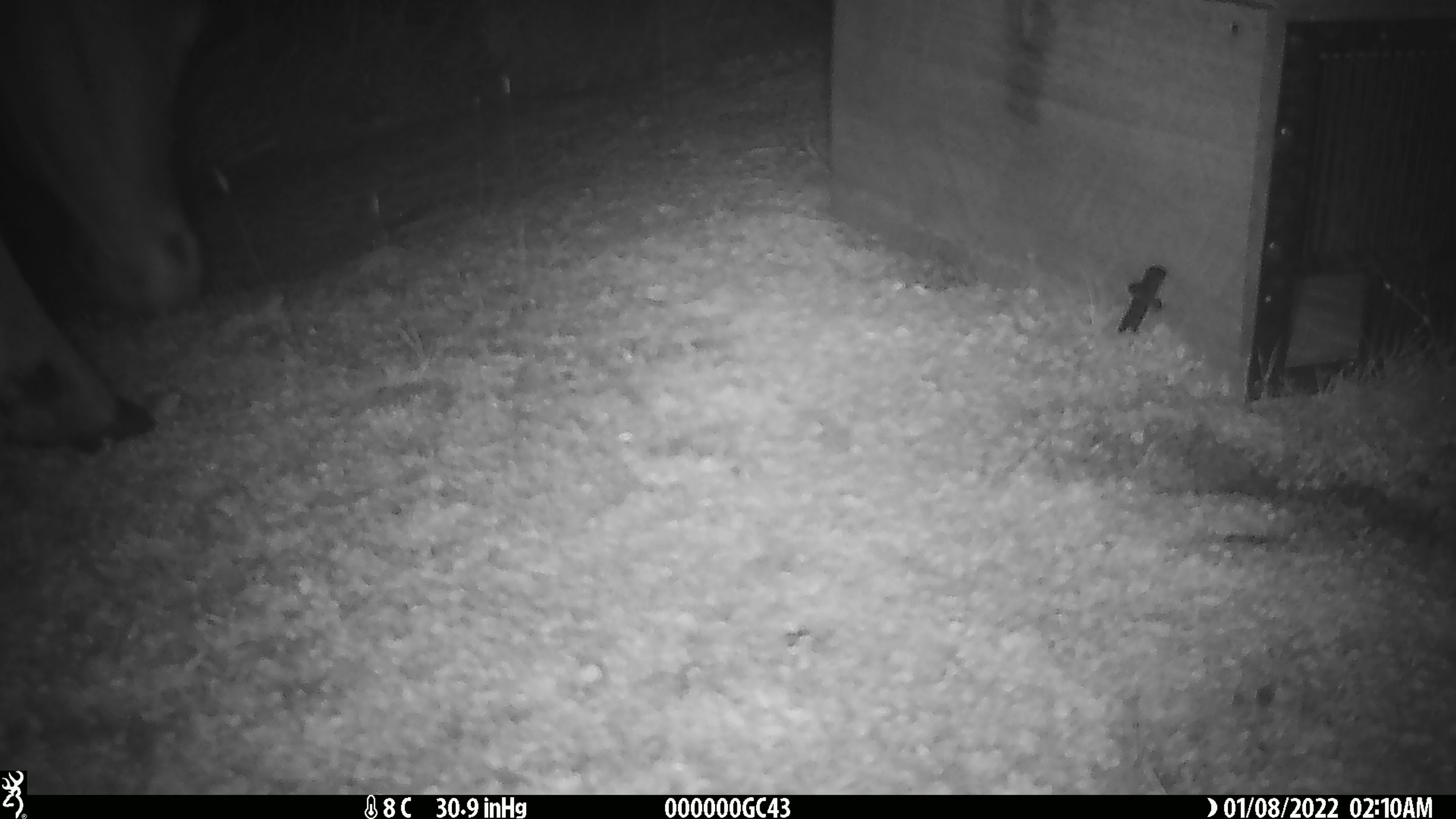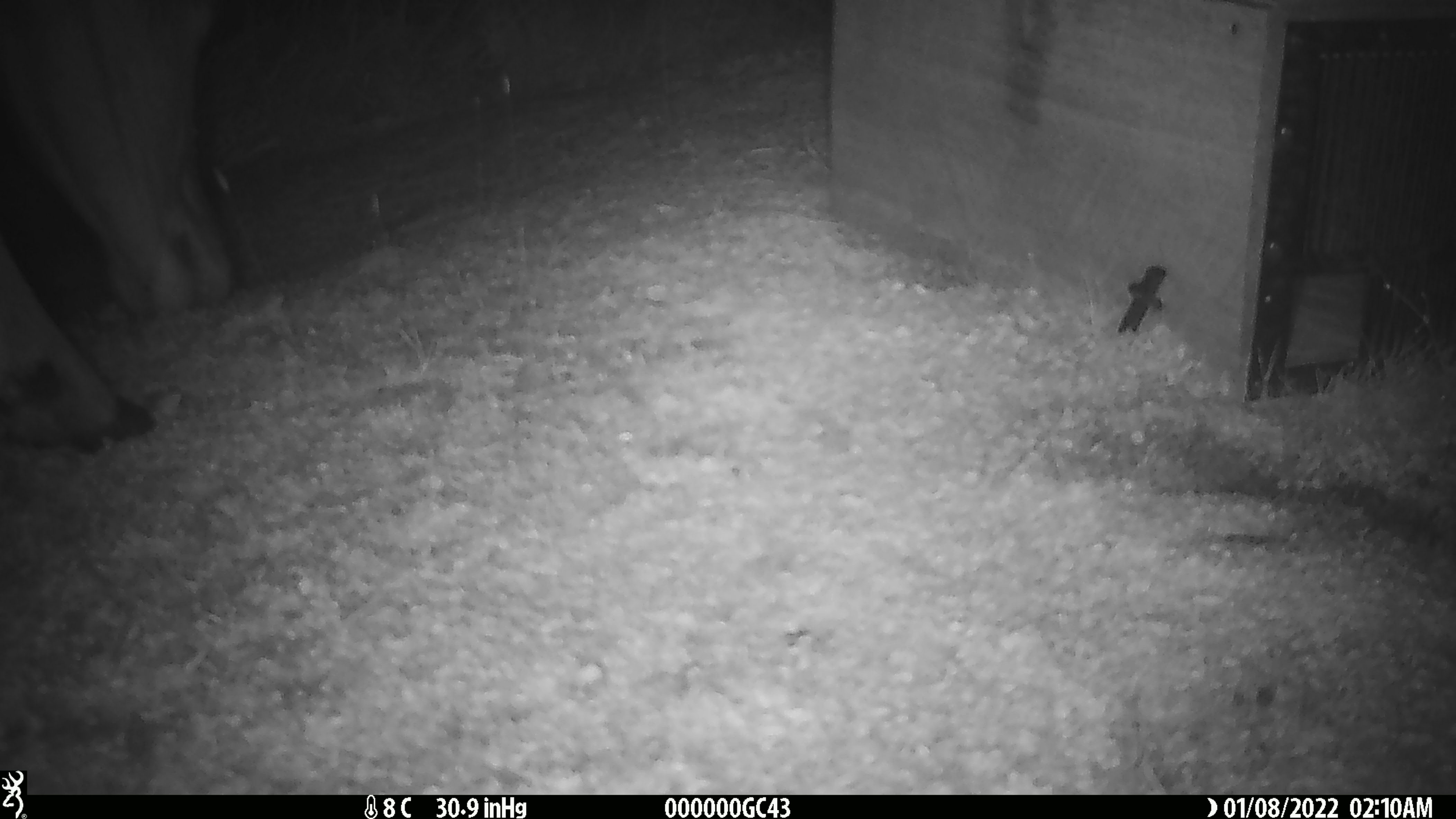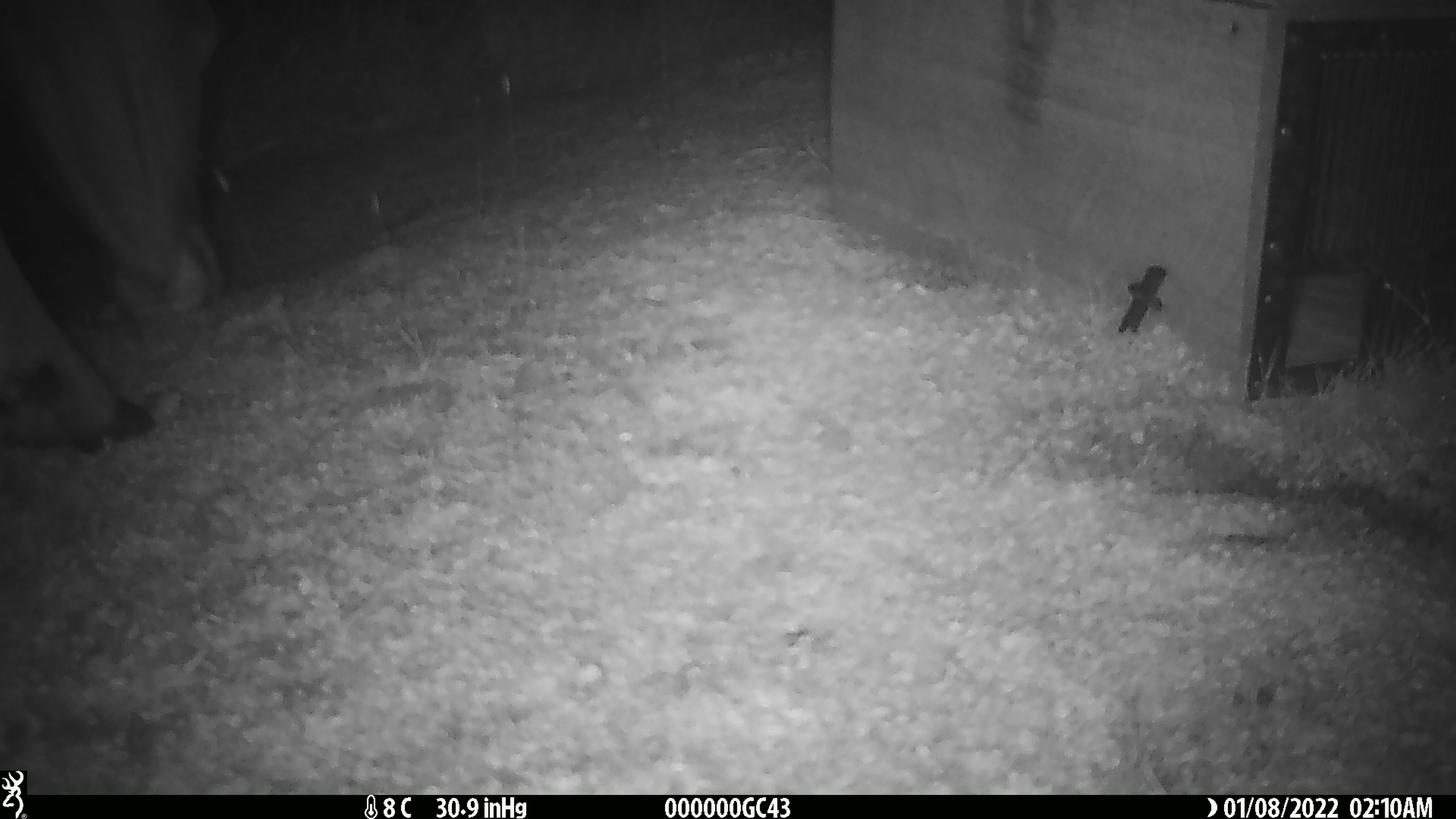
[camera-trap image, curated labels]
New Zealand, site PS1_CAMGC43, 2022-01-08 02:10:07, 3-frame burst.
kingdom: Animalia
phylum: Chordata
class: Mammalia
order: Artiodactyla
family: Cervidae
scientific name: Cervidae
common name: deer